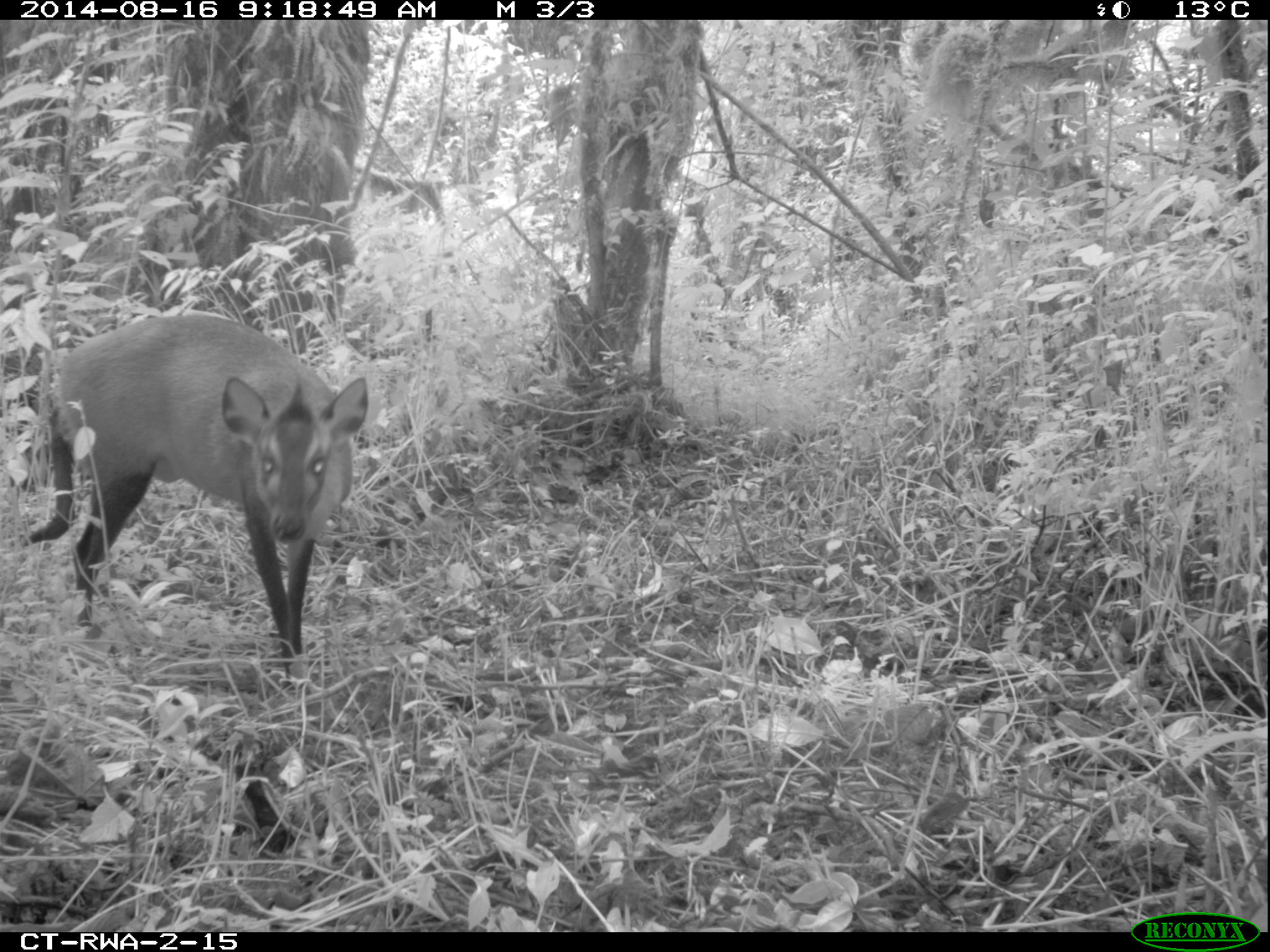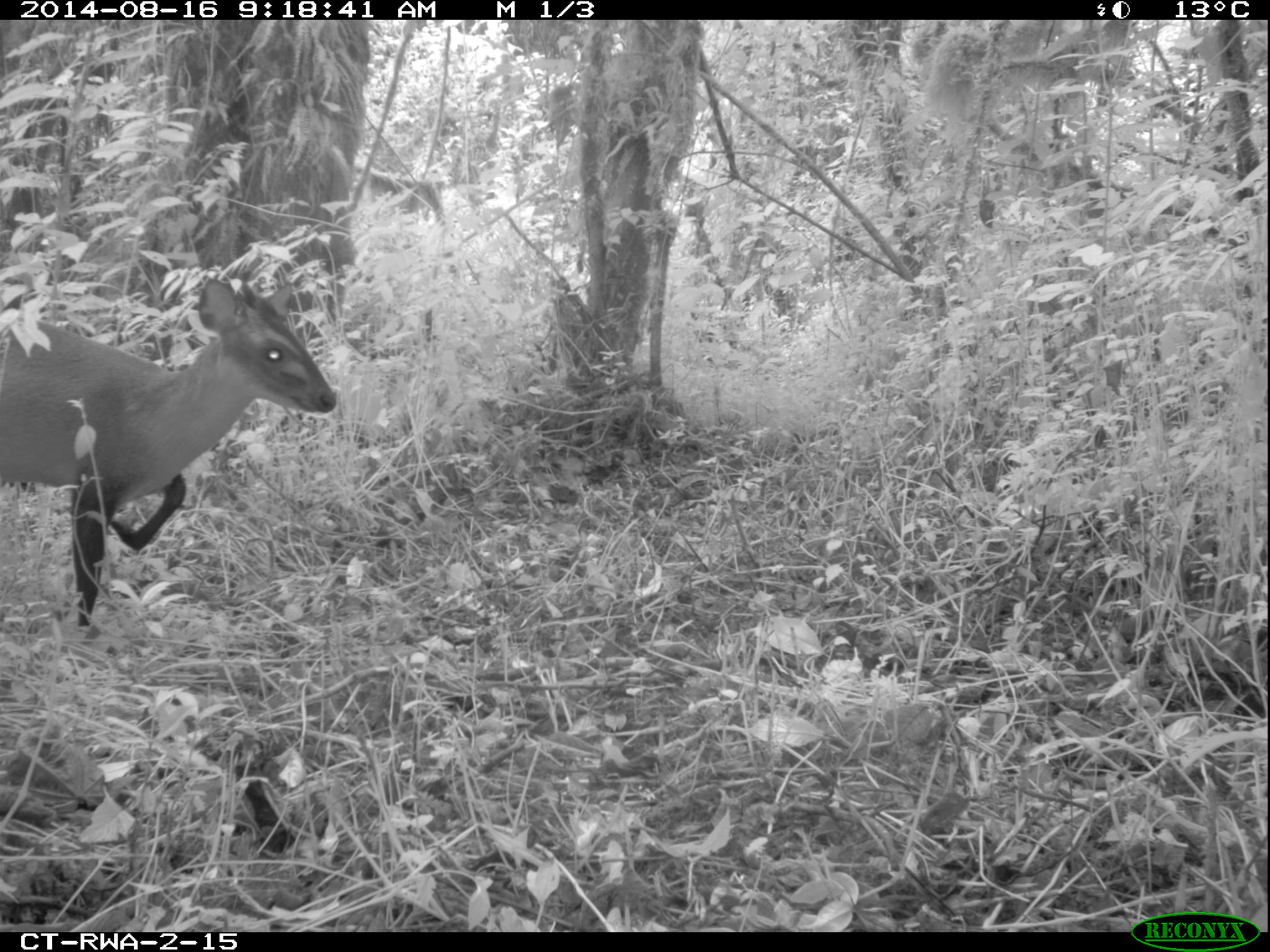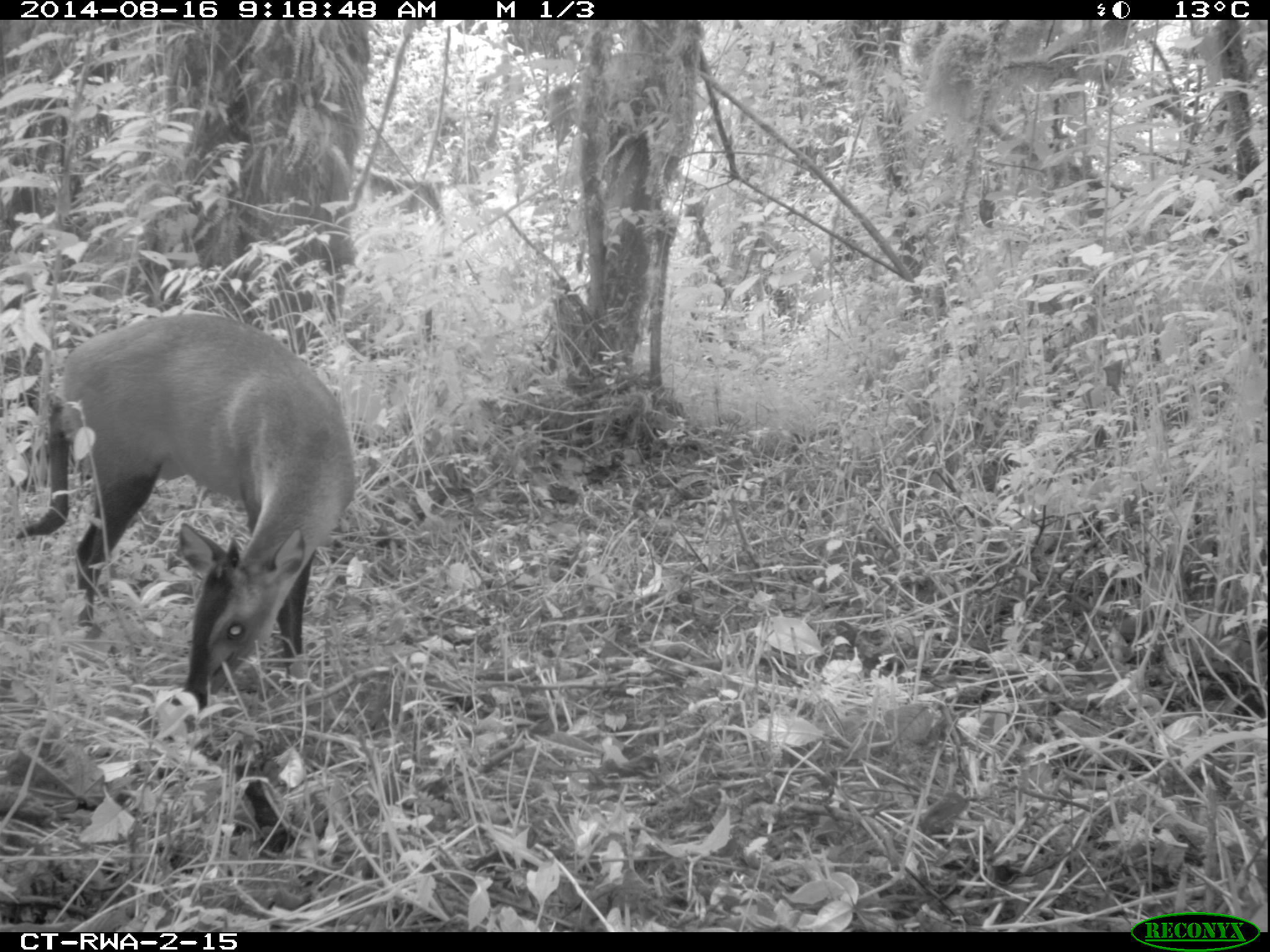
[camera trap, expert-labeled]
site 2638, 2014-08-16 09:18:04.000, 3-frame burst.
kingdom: Animalia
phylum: Chordata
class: Mammalia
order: Artiodactyla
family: Bovidae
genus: Cephalophus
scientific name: Cephalophus nigrifrons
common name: black-fronted duiker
Cephalophus nigrifrons (black-fronted duiker), count 1.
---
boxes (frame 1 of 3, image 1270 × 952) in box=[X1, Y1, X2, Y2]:
cephalophus nigrifrons: box=[11, 305, 375, 684]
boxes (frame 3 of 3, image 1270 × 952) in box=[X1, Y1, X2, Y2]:
cephalophus nigrifrons: box=[8, 302, 360, 721]